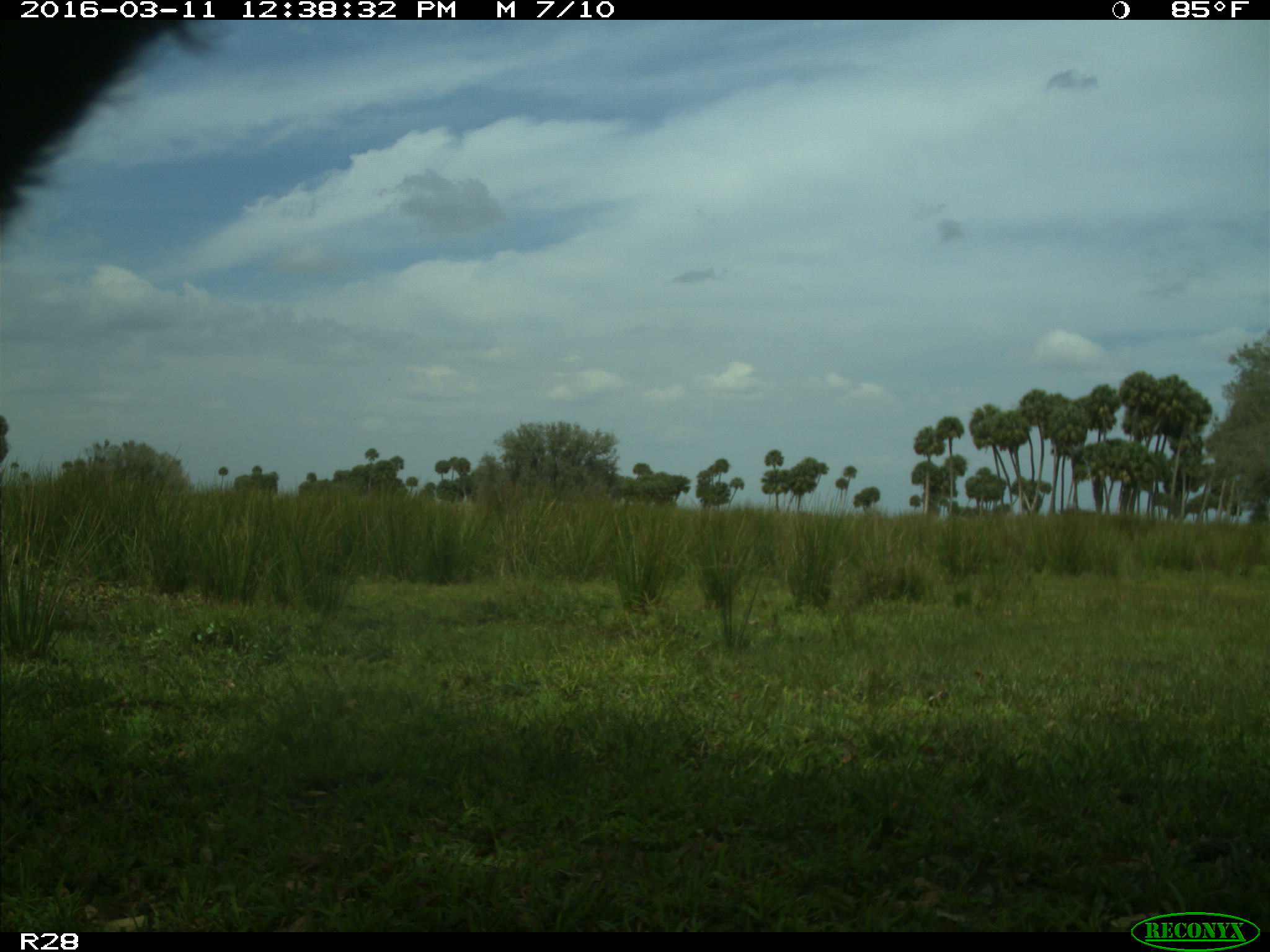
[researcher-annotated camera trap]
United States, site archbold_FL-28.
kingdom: Animalia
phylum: Chordata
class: Mammalia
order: Artiodactyla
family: Bovidae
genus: Bos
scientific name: Bos taurus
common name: domestic cow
Bos taurus (domestic cow).